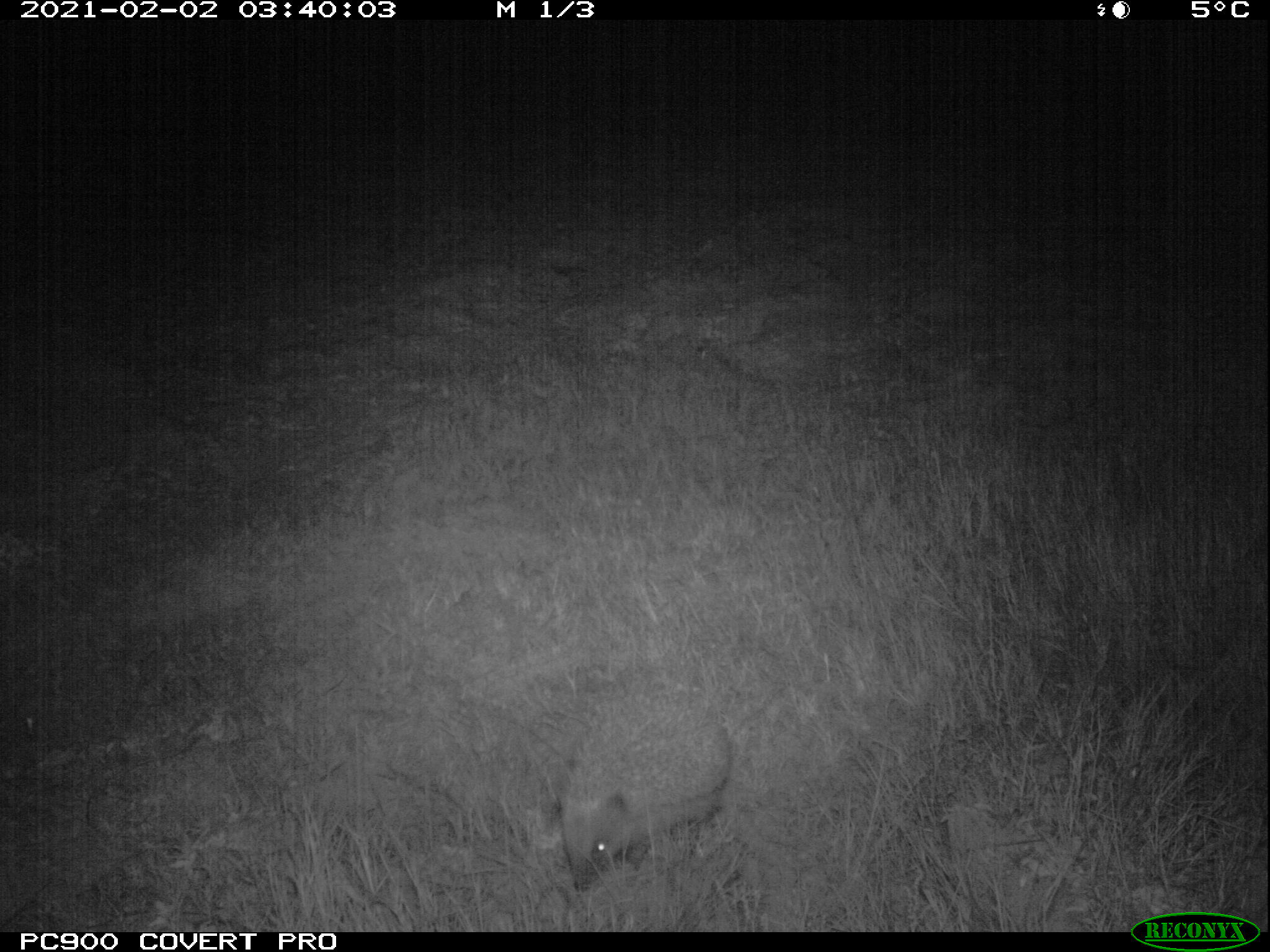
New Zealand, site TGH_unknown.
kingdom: Animalia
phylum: Chordata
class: Mammalia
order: Eulipotyphla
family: Erinaceidae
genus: Erinaceus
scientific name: Erinaceus europaeus europaeus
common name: european hedgehog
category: hedgehog